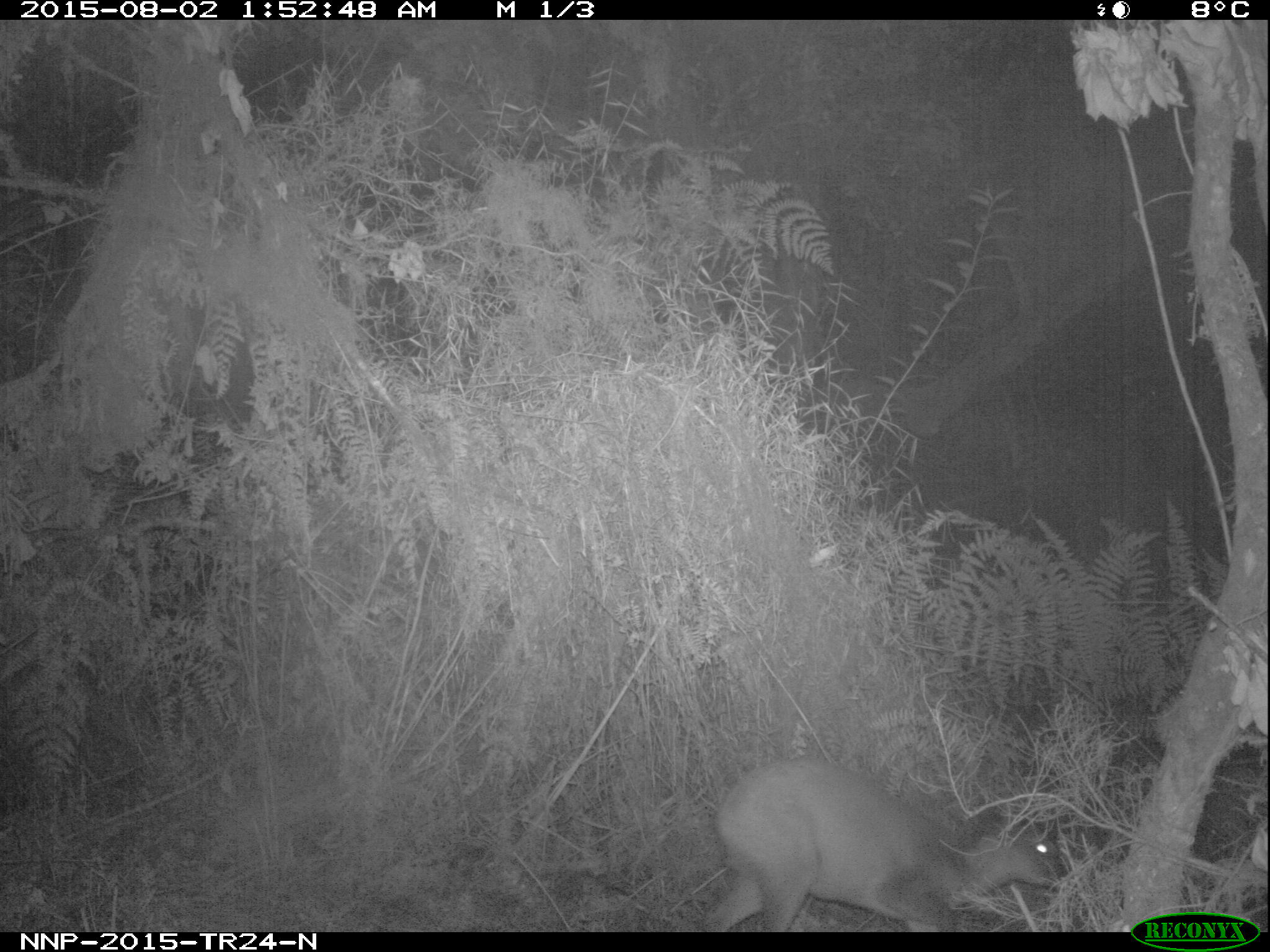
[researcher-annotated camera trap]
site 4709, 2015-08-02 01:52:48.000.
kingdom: Animalia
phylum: Chordata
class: Mammalia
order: Artiodactyla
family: Bovidae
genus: Cephalophus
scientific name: Cephalophus nigrifrons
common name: black-fronted duiker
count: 1